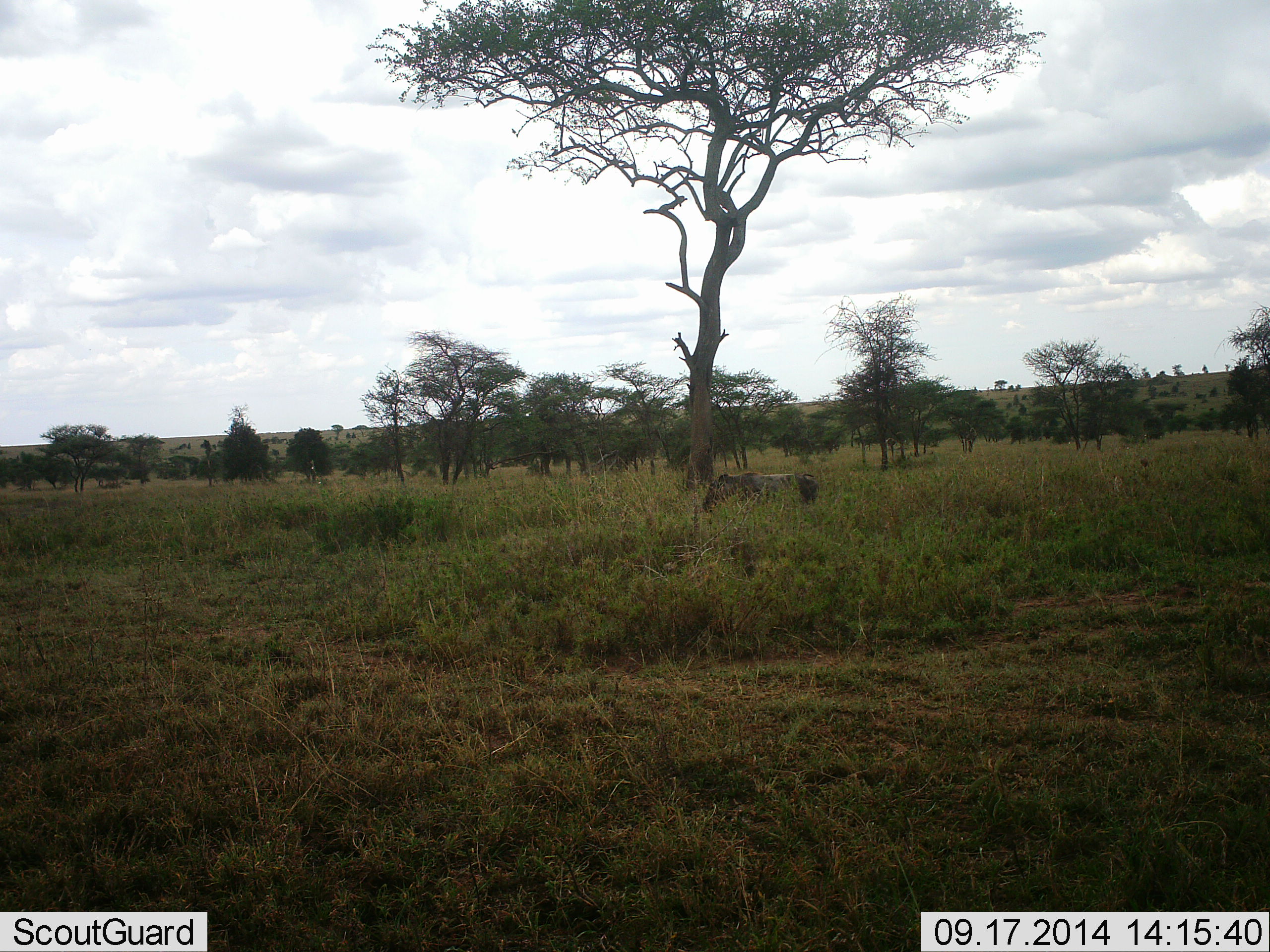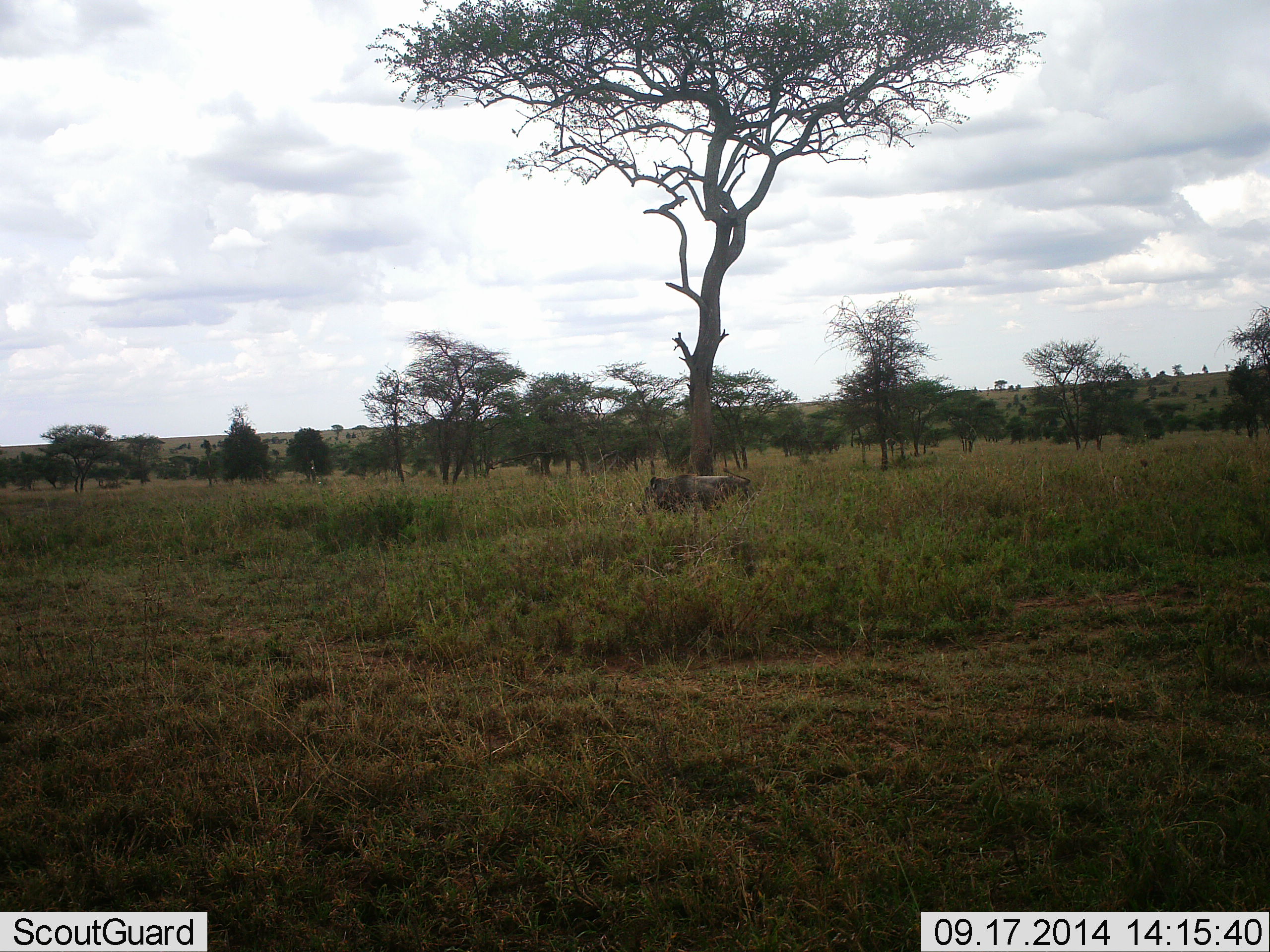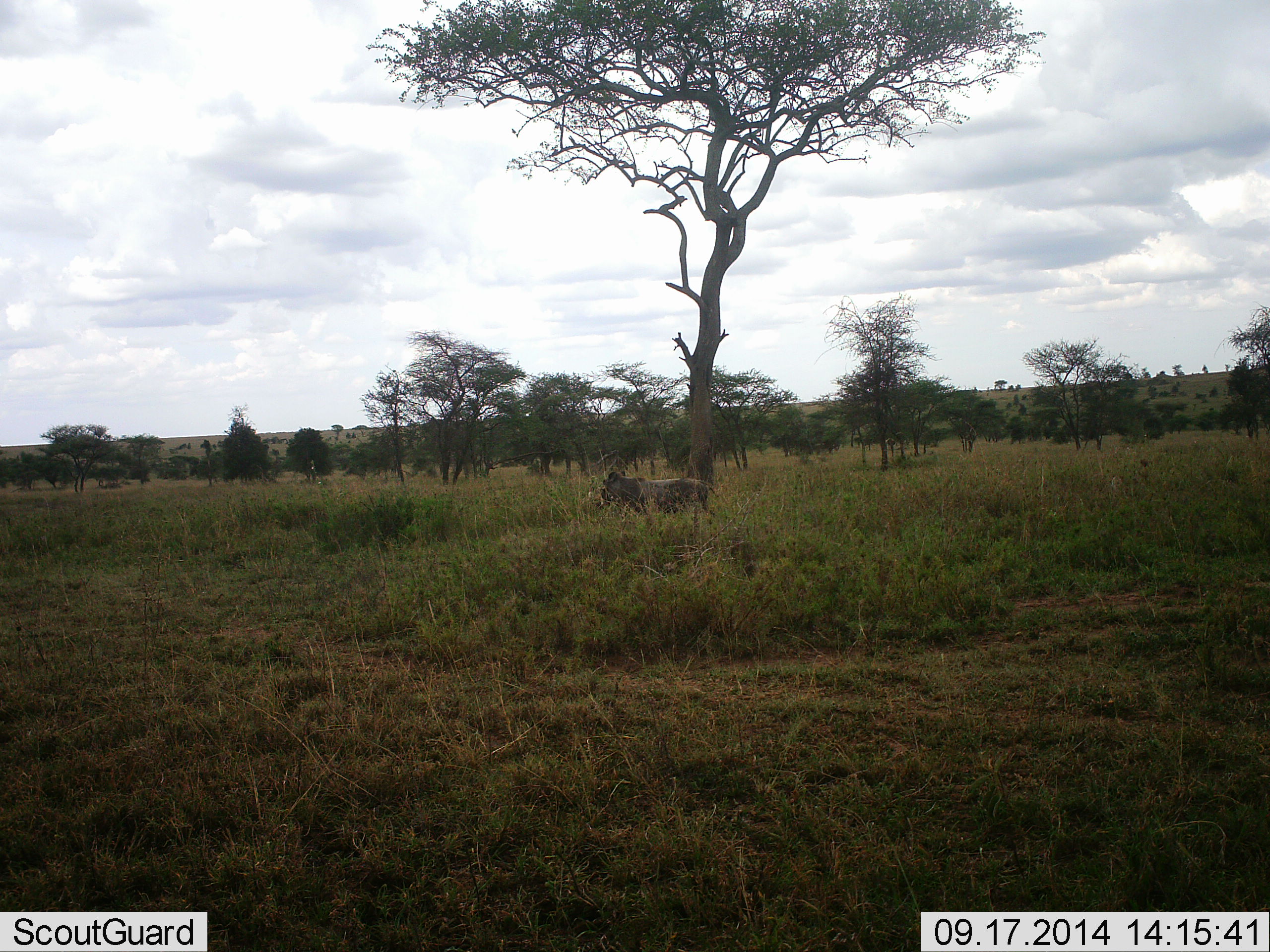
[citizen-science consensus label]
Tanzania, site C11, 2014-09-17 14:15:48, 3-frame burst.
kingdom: Animalia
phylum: Chordata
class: Mammalia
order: Artiodactyla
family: Suidae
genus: Phacochoerus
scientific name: Phacochoerus africanus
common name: warthog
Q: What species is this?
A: Warthog (Phacochoerus africanus).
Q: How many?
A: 1.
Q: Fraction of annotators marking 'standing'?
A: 0%.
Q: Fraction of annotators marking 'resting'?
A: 0%.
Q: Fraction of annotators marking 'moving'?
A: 100%.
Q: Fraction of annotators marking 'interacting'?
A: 0%.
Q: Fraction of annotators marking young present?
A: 0%.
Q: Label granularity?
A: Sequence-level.